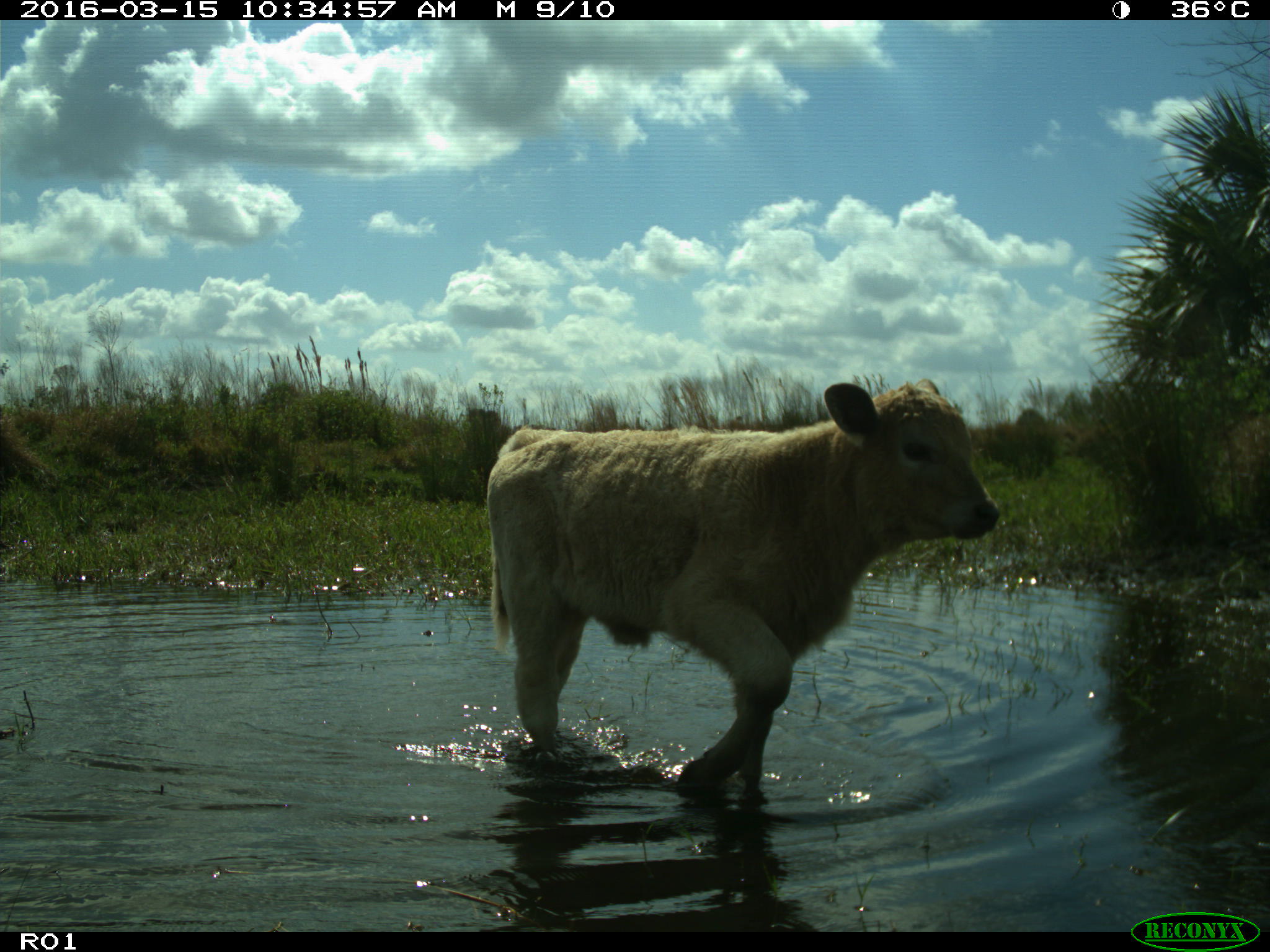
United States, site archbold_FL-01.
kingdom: Animalia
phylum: Chordata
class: Mammalia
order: Artiodactyla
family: Bovidae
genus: Bos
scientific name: Bos taurus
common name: domestic cow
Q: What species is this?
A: Bos taurus (domestic cow).